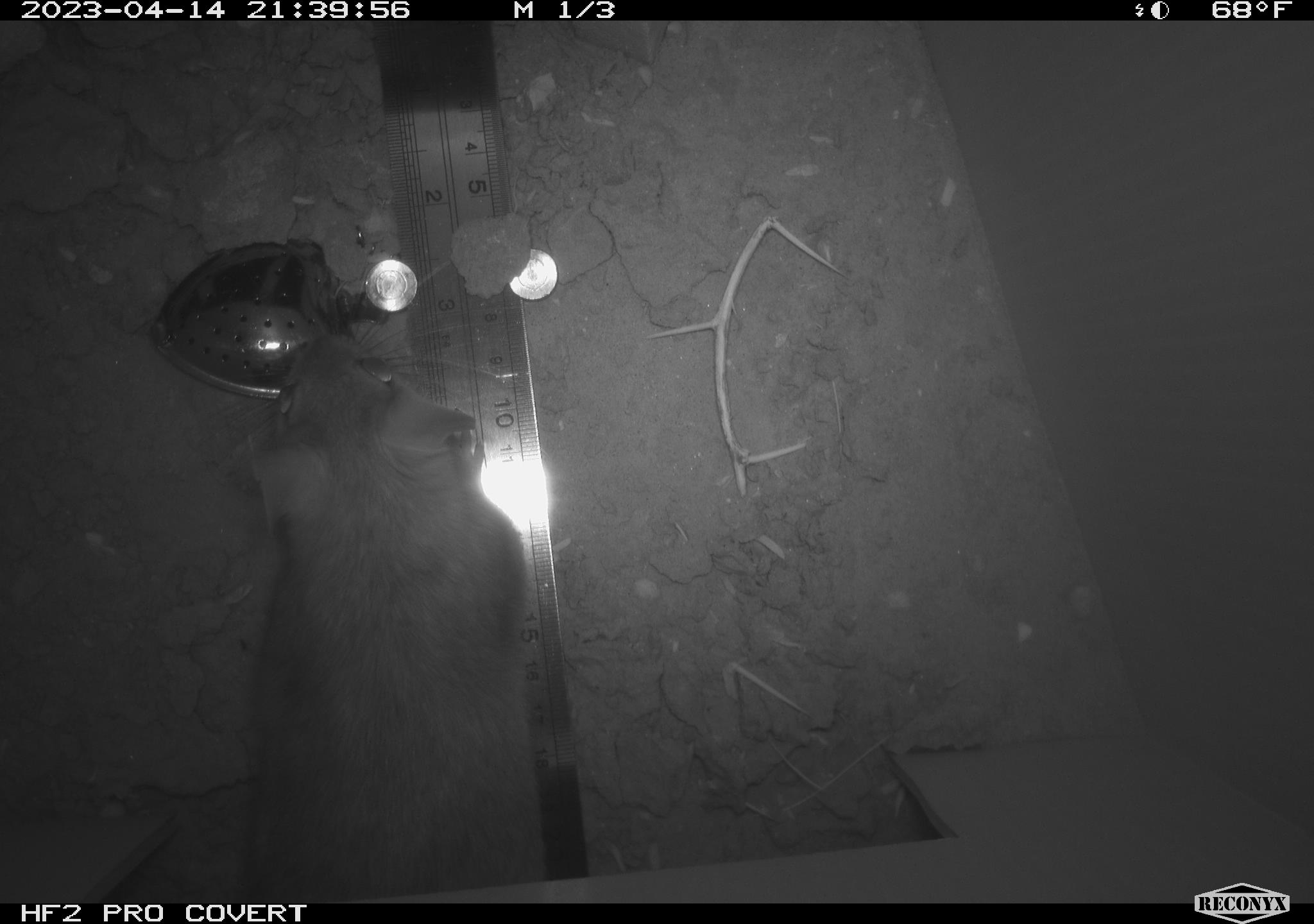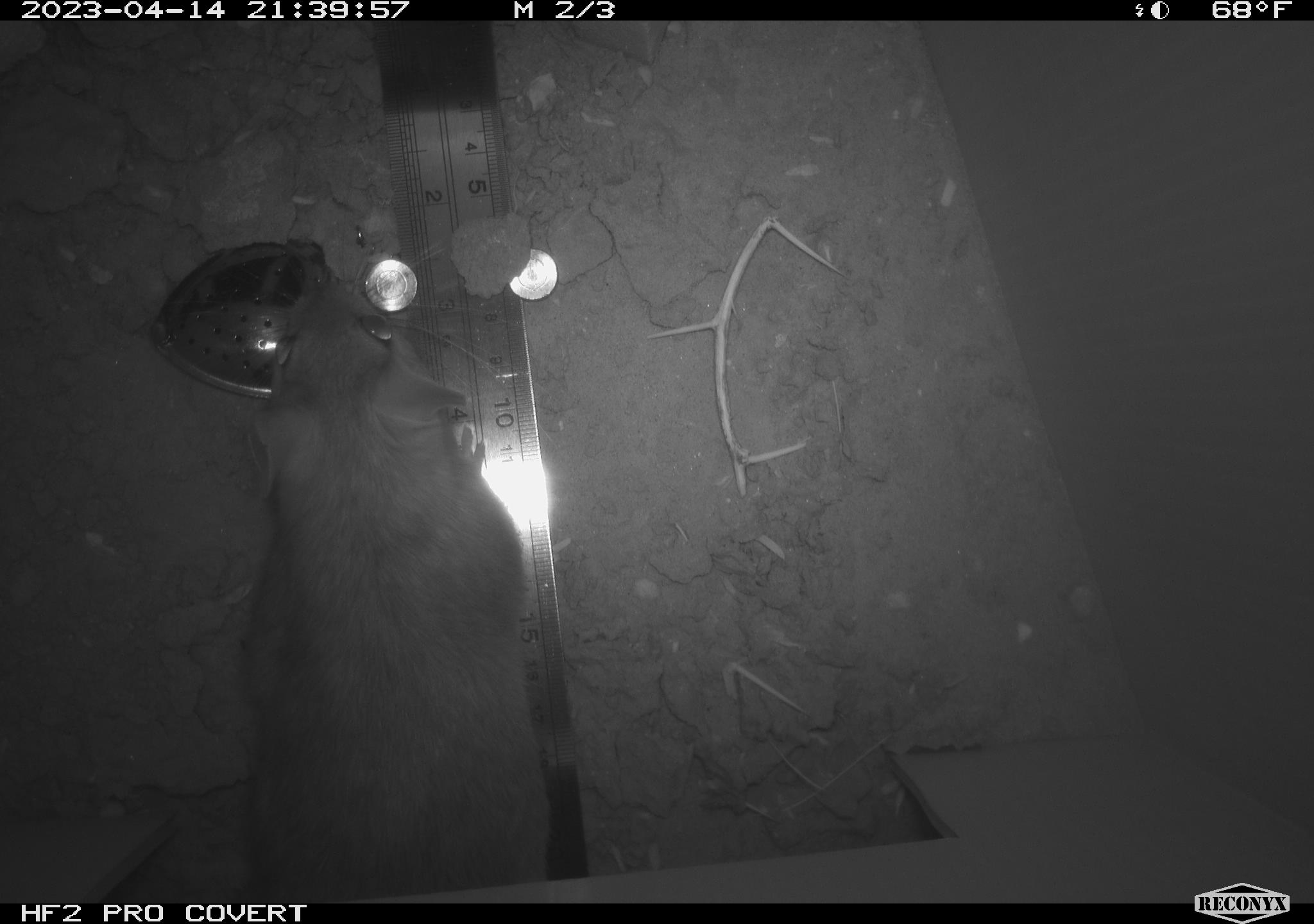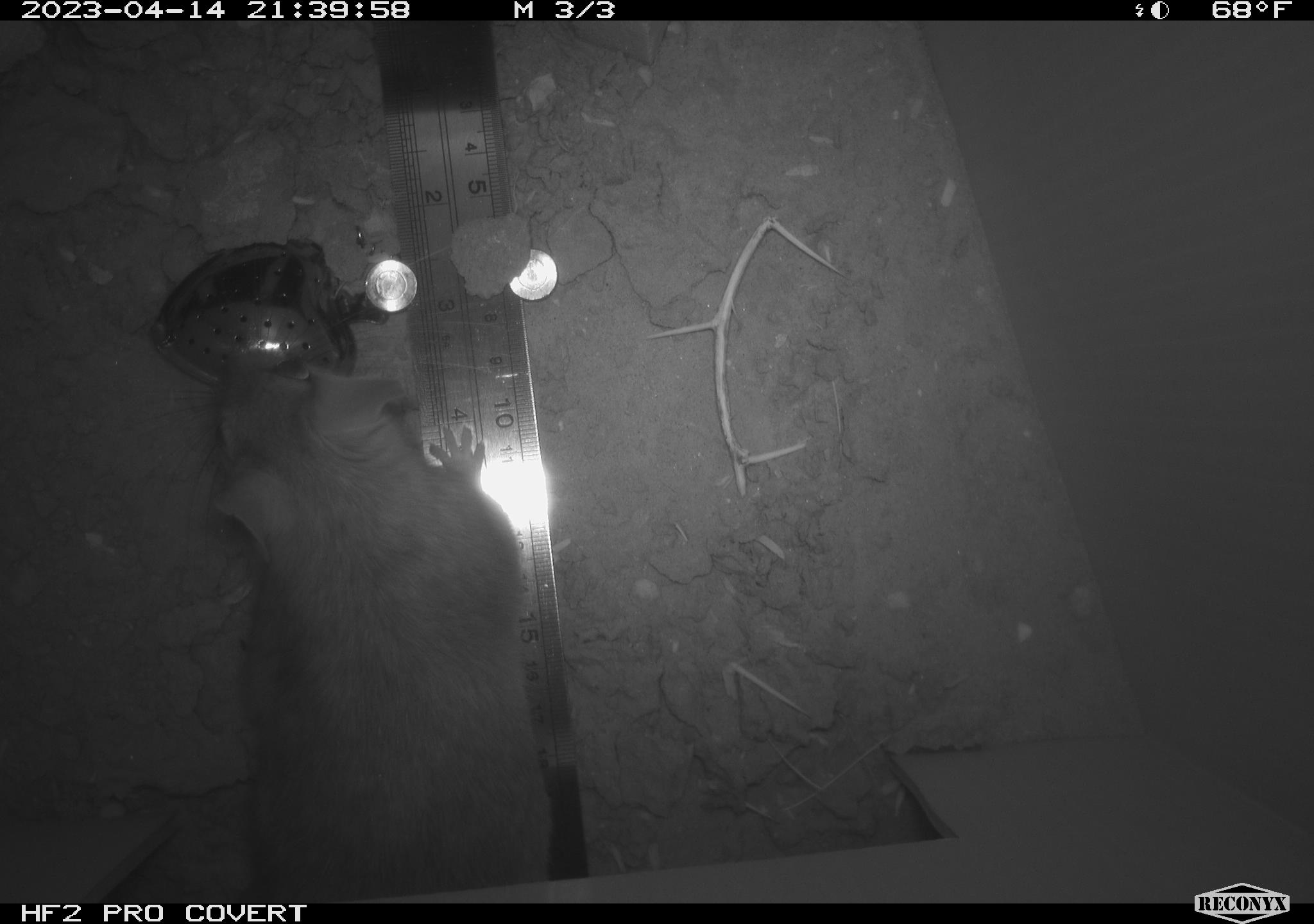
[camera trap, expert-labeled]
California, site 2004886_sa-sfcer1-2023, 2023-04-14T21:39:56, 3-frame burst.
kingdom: Animalia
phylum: Chordata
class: Mammalia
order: Rodentia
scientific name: Rodentia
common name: mouse species